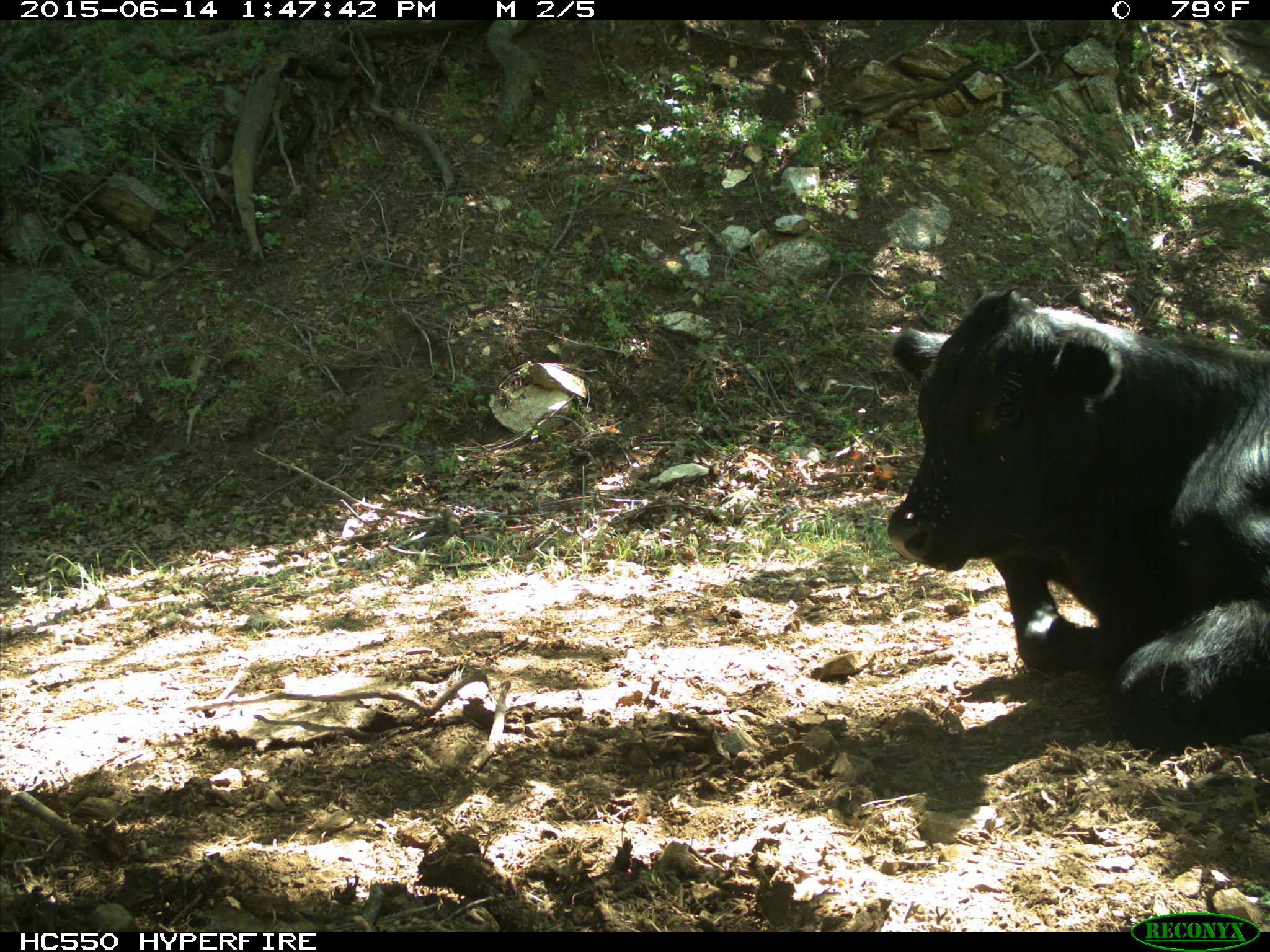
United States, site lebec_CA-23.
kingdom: Animalia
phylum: Chordata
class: Mammalia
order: Artiodactyla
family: Bovidae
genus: Bos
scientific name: Bos taurus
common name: domestic cow